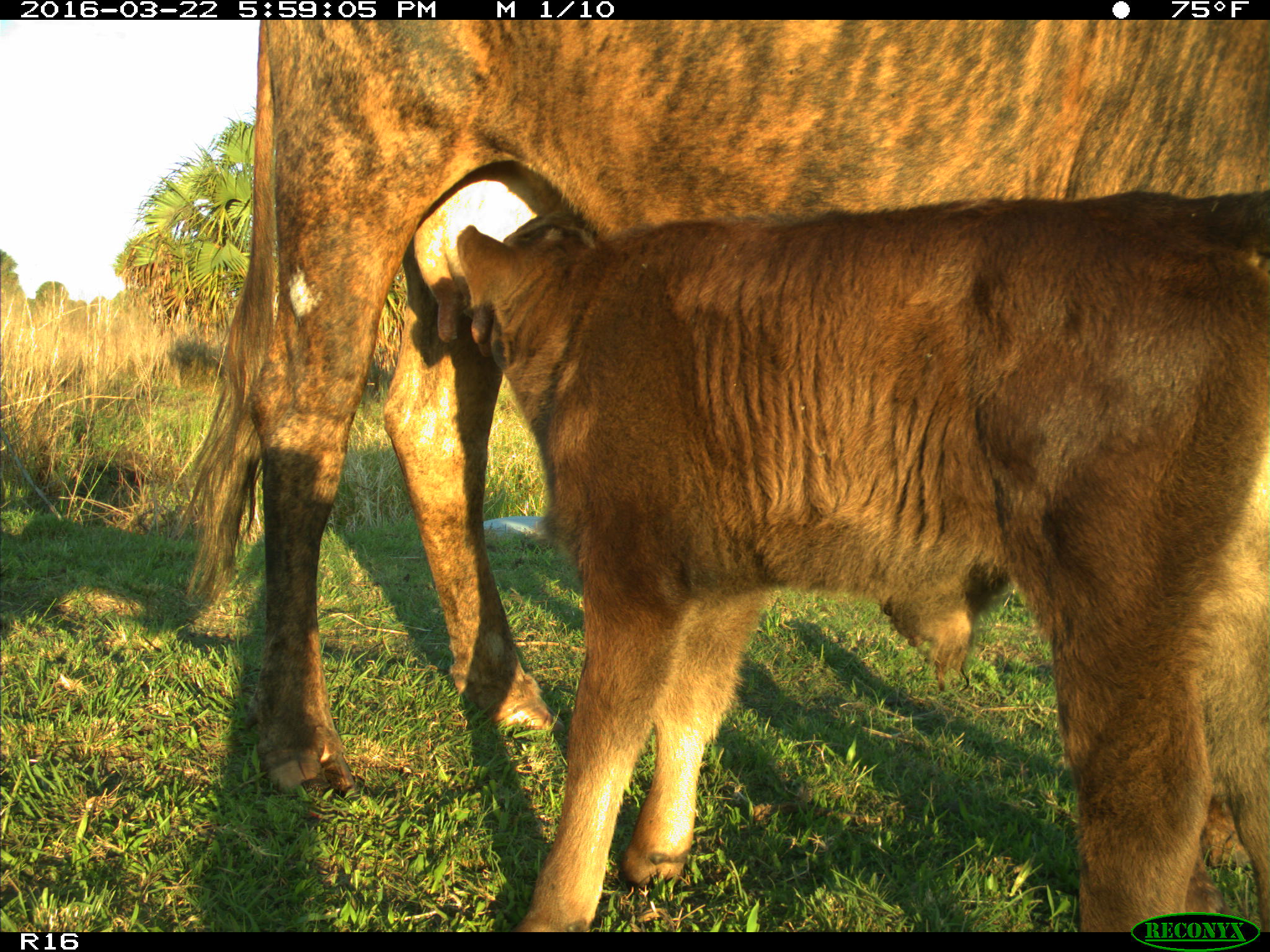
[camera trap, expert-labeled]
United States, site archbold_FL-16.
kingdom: Animalia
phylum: Chordata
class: Mammalia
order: Artiodactyla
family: Bovidae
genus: Bos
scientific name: Bos taurus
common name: domestic cow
Bos taurus (domestic cow).